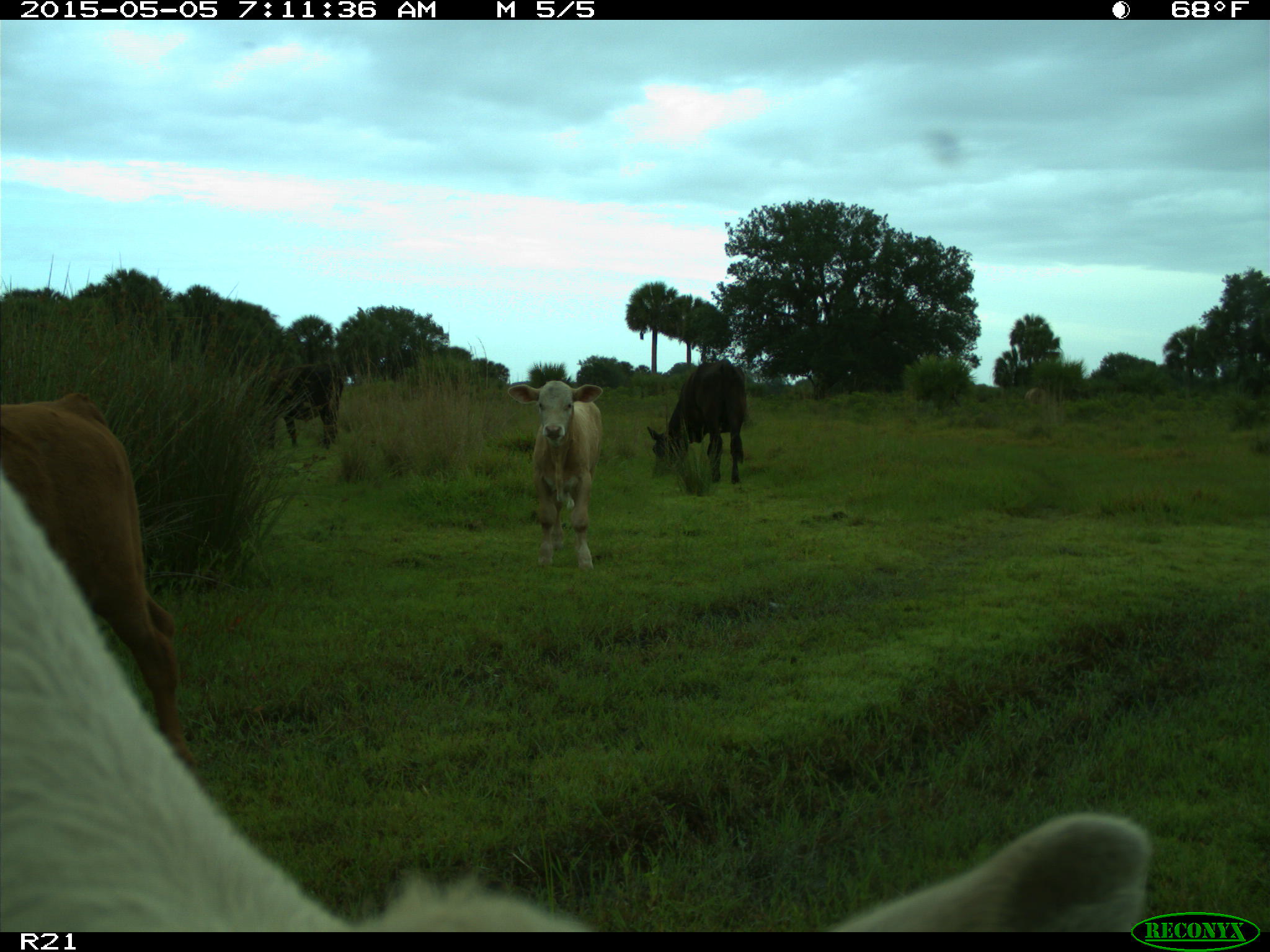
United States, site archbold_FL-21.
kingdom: Animalia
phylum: Chordata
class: Mammalia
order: Artiodactyla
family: Bovidae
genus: Bos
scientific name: Bos taurus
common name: domestic cow